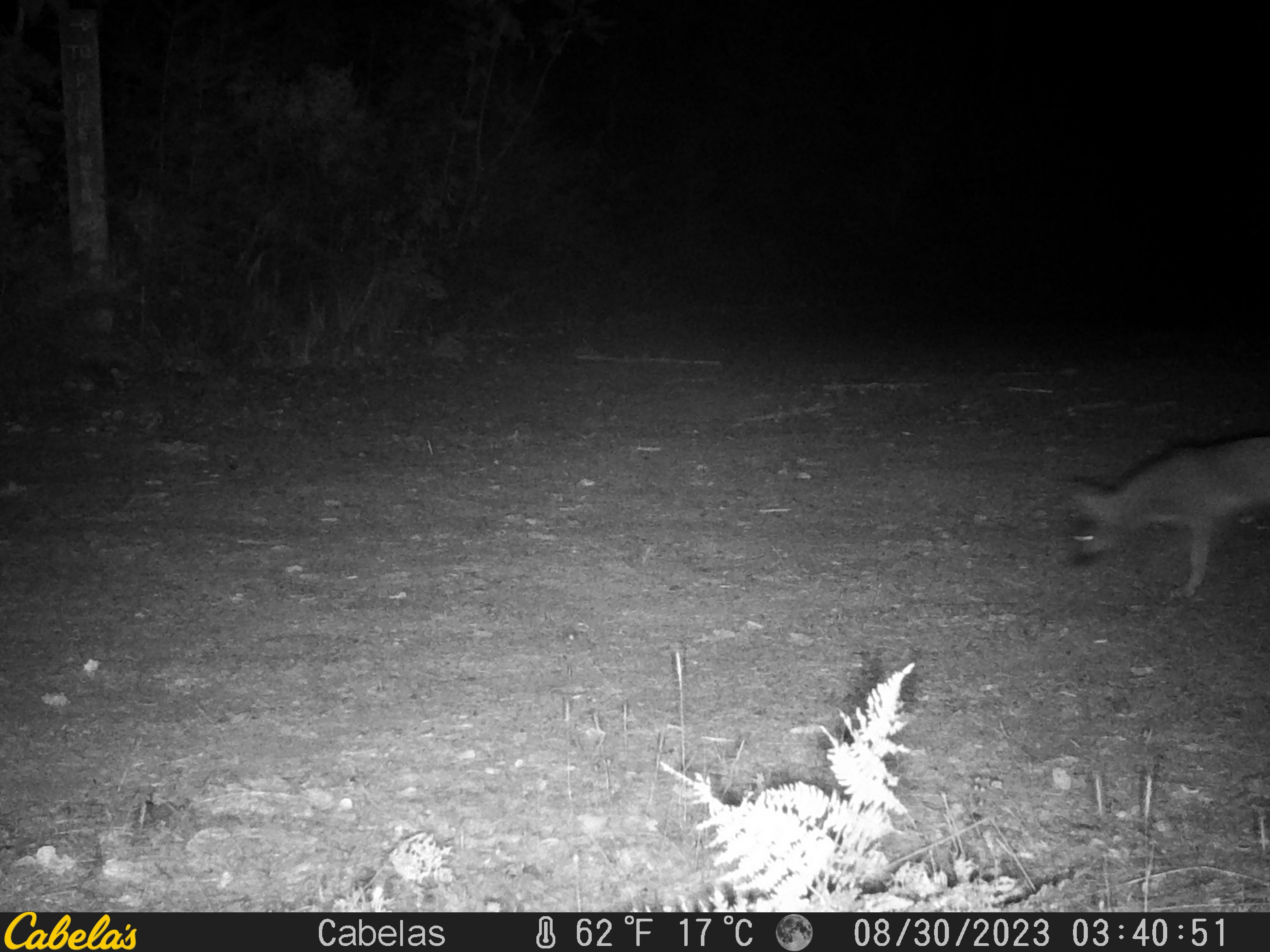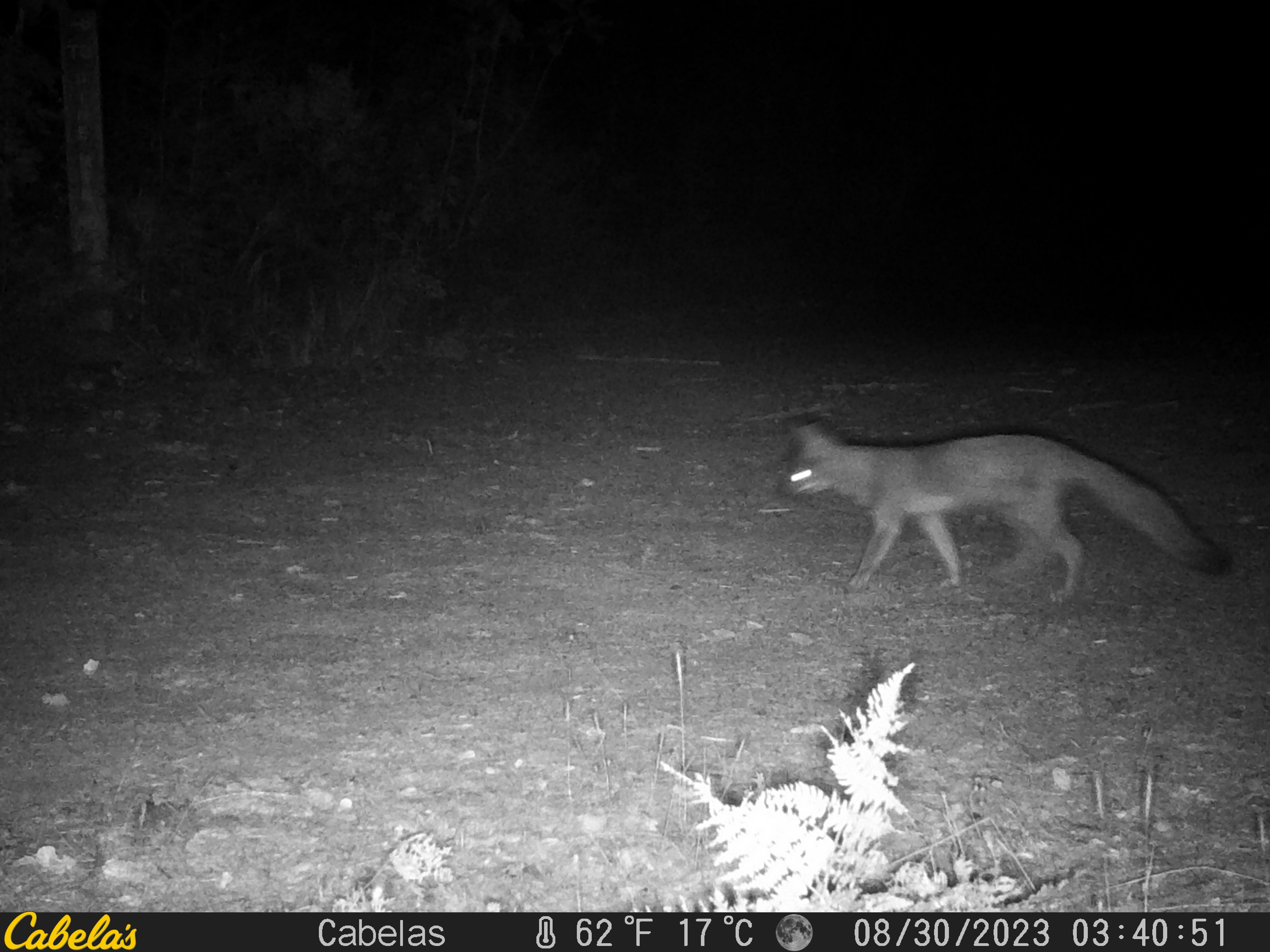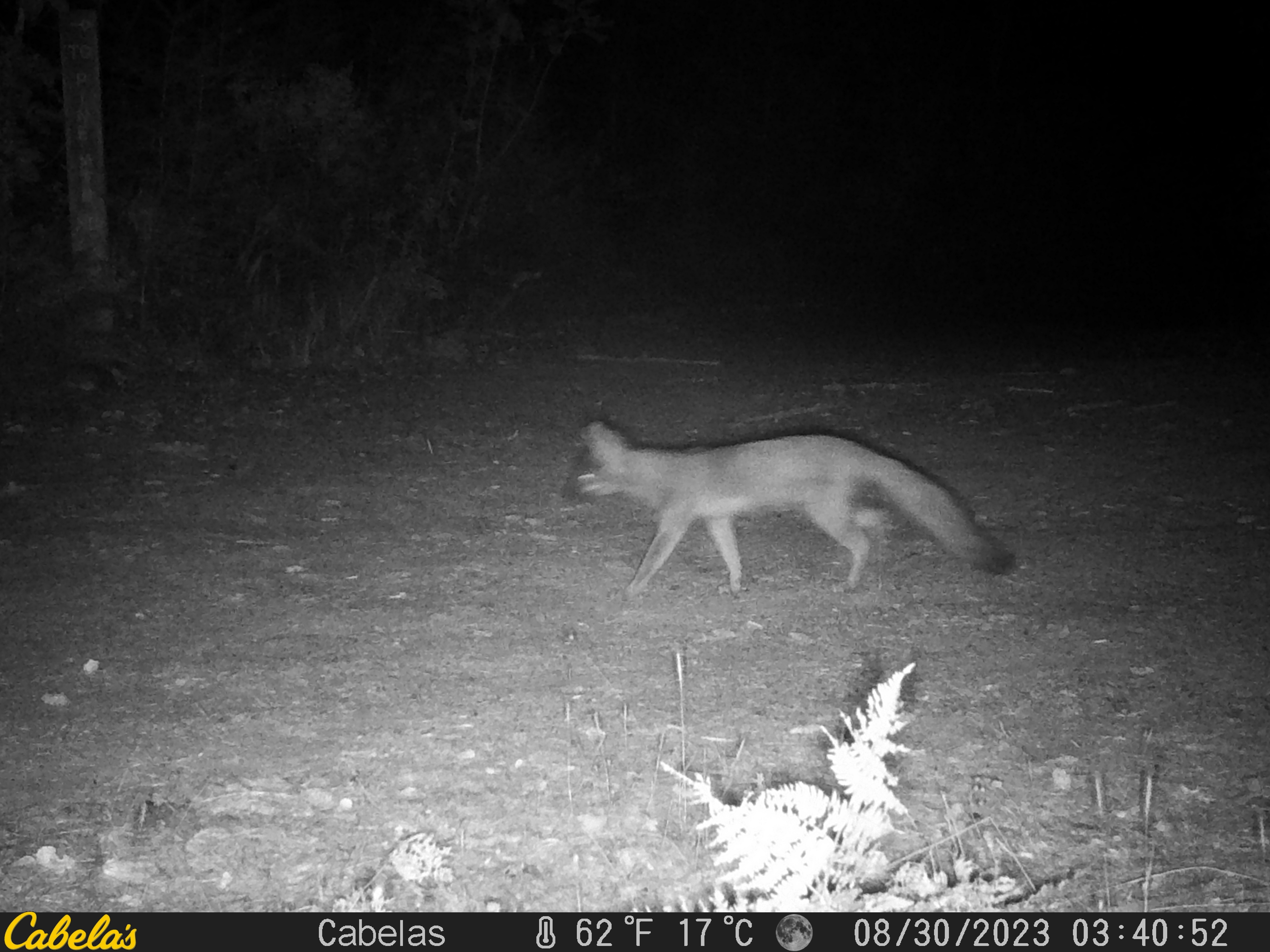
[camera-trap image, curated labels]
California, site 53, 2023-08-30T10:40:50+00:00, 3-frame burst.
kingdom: Animalia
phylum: Chordata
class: Mammalia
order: Carnivora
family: Canidae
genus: Urocyon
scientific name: Urocyon cinereoargenteus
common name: gray fox